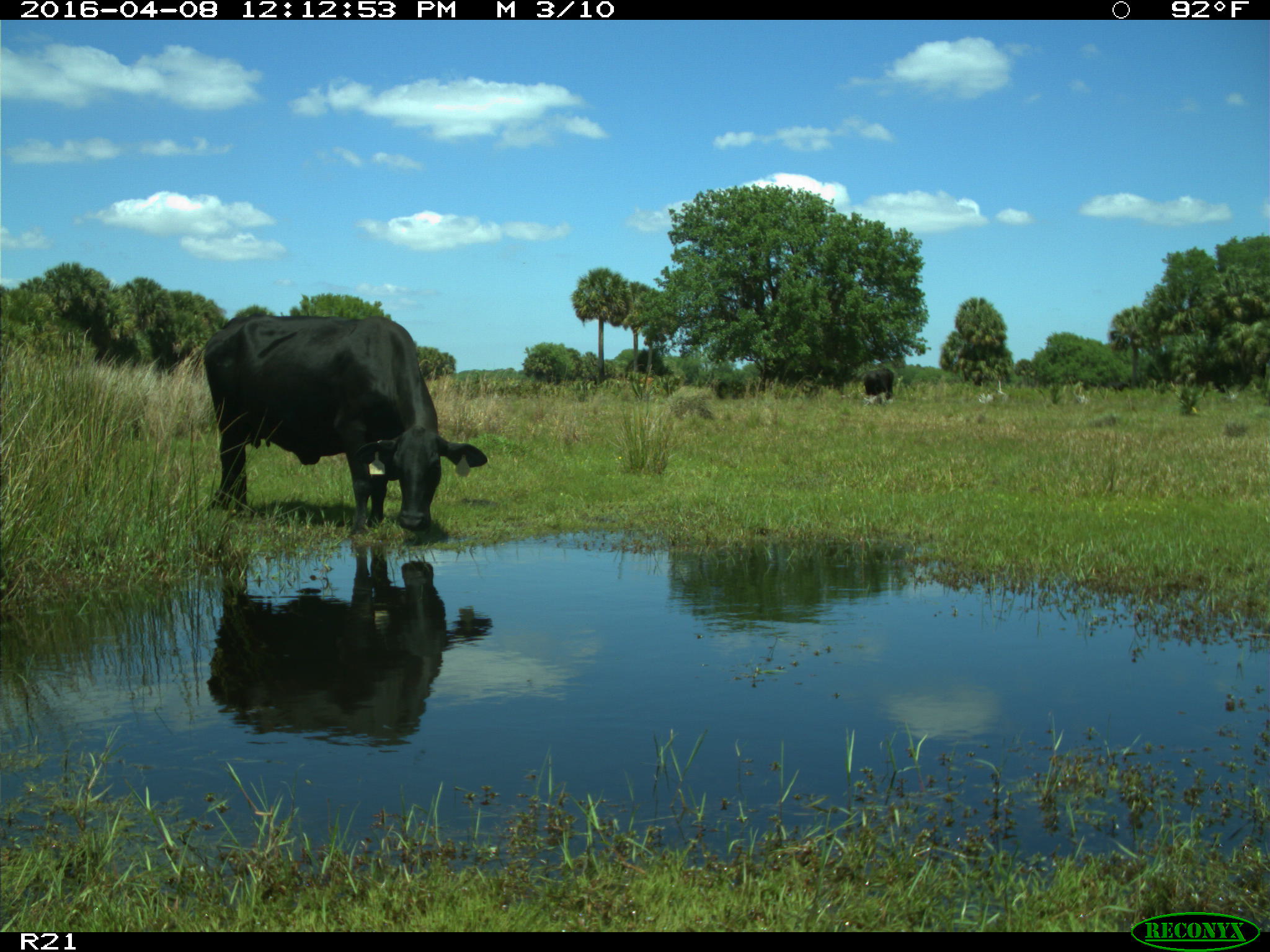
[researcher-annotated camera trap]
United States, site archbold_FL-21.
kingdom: Animalia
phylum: Chordata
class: Mammalia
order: Artiodactyla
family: Bovidae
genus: Bos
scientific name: Bos taurus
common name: domestic cow